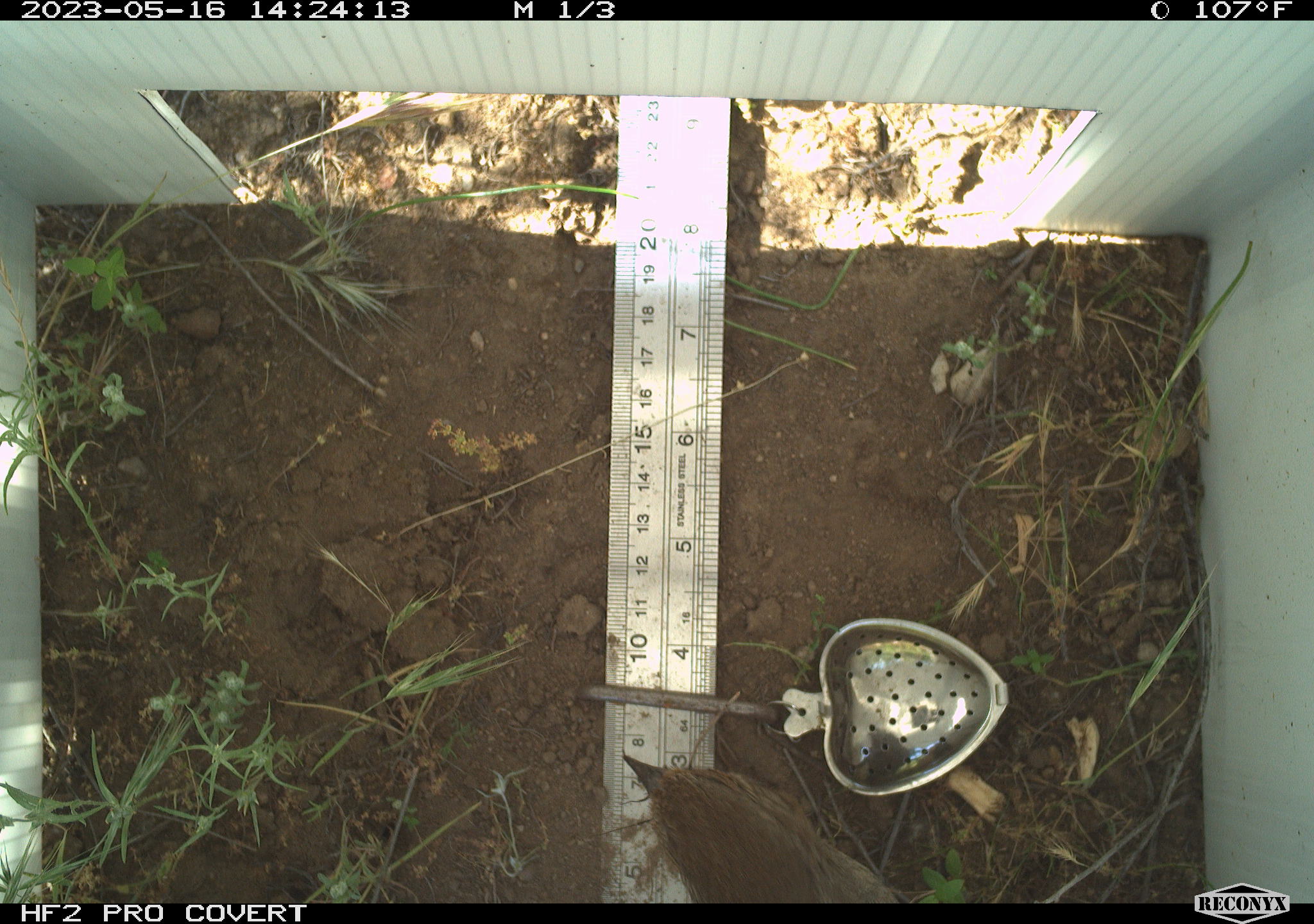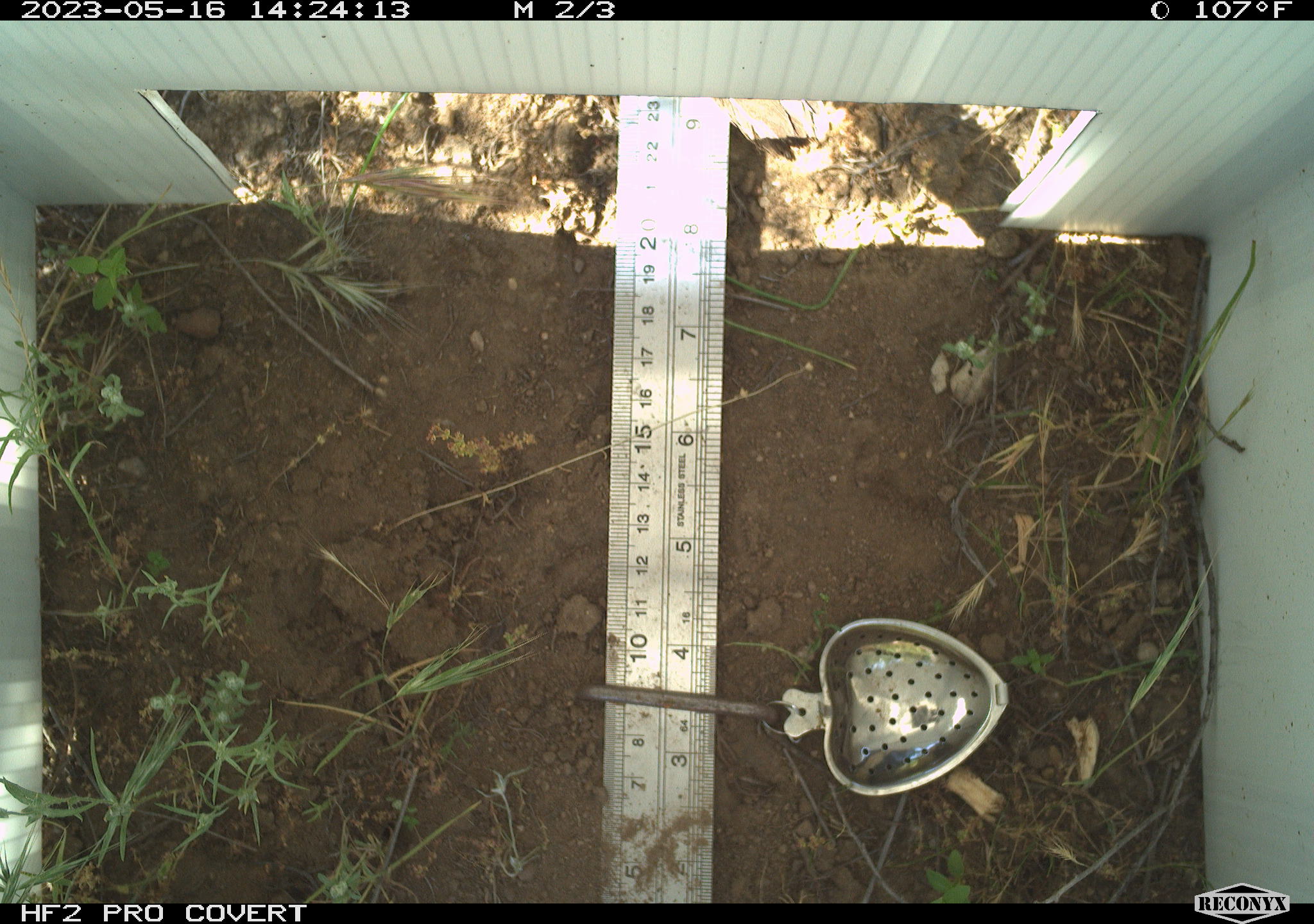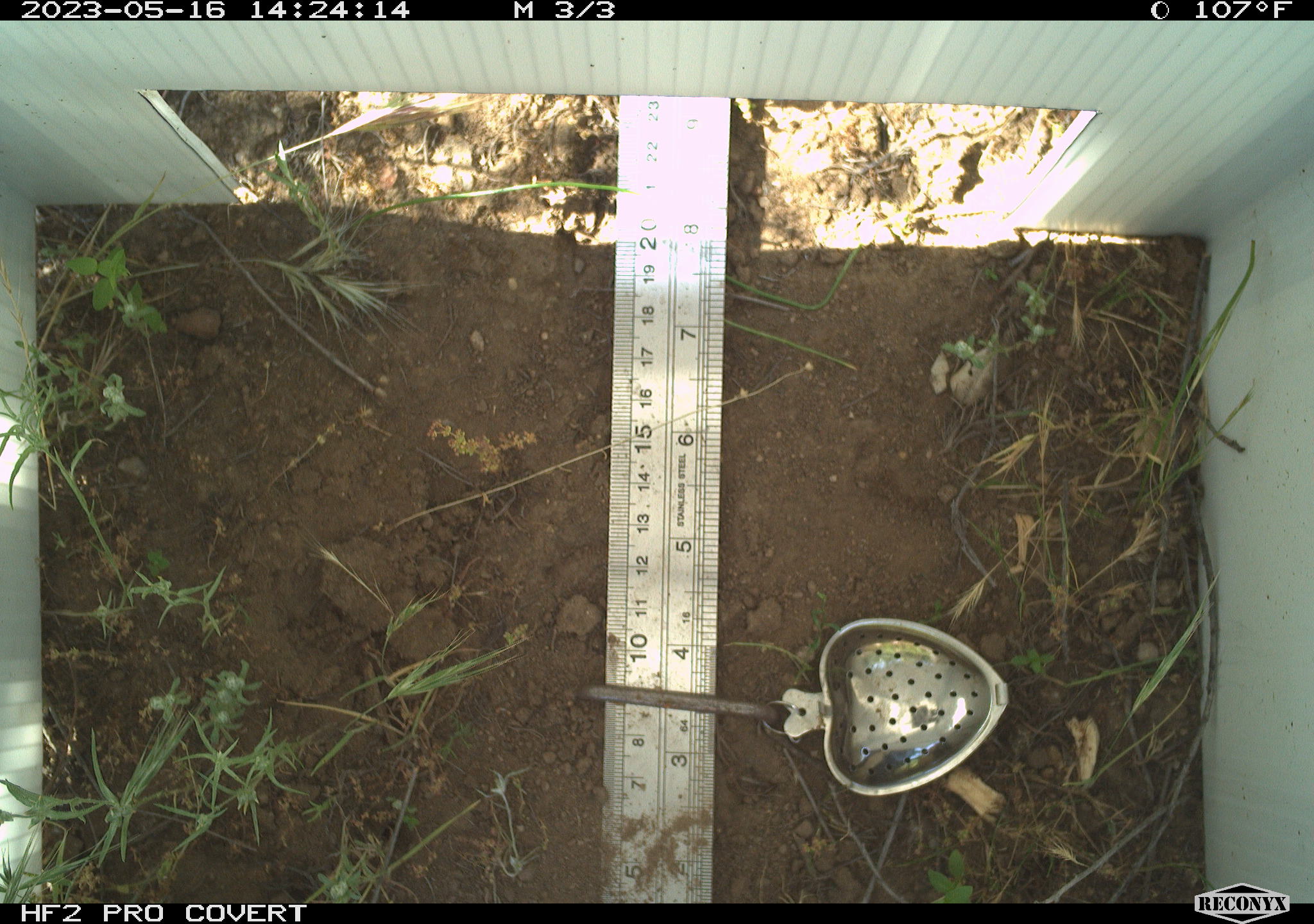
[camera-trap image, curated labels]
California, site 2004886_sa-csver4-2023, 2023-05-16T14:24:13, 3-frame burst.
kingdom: Animalia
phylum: Chordata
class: Aves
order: Passeriformes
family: Passerellidae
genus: Melozone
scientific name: Melozone crissalis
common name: california towhee